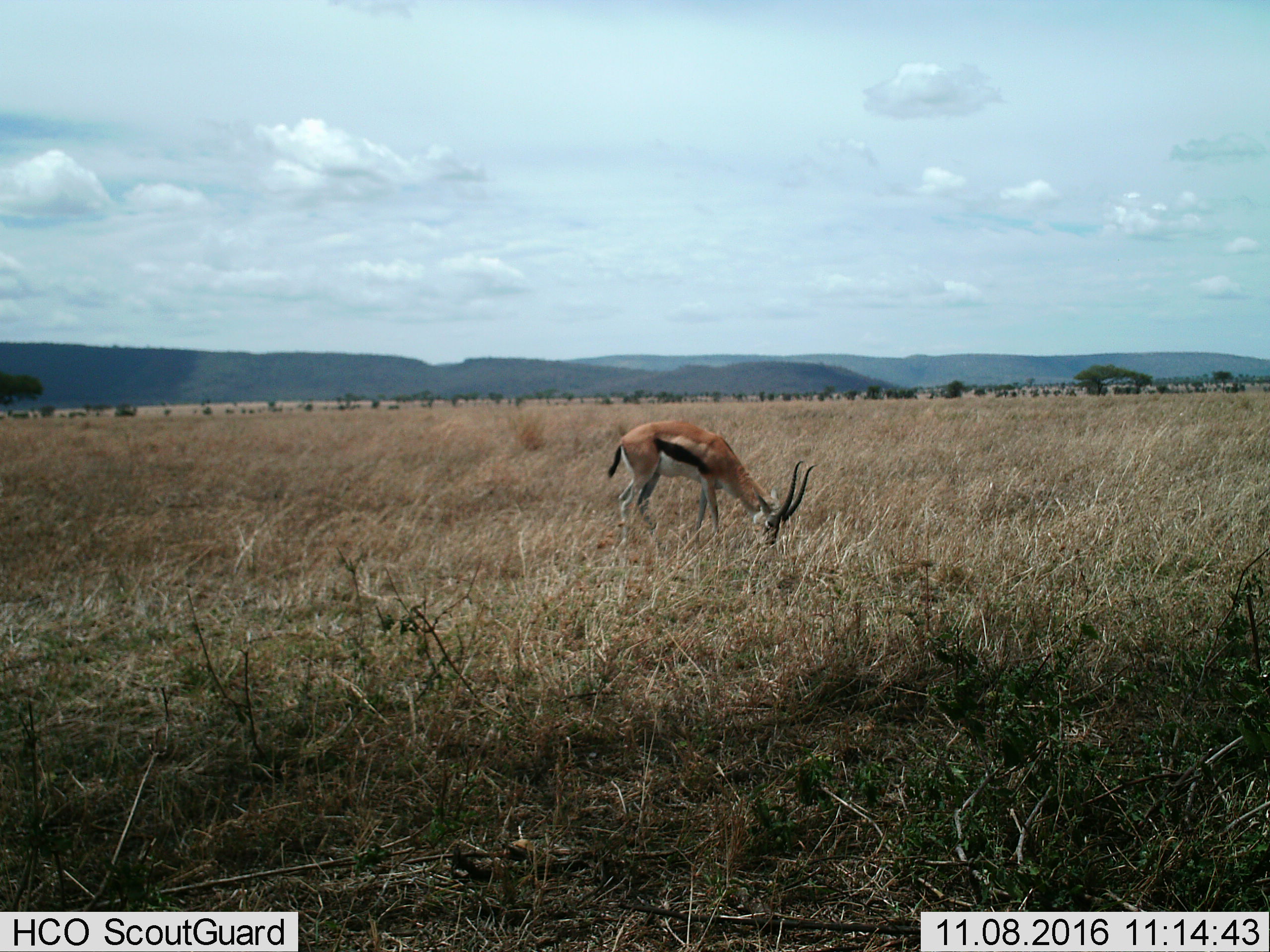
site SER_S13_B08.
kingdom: Animalia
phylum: Chordata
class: Mammalia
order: Artiodactyla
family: Bovidae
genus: Eudorcas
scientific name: Eudorcas thomsonii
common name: thomson's gazelle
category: gazellethomsons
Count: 1.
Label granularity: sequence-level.